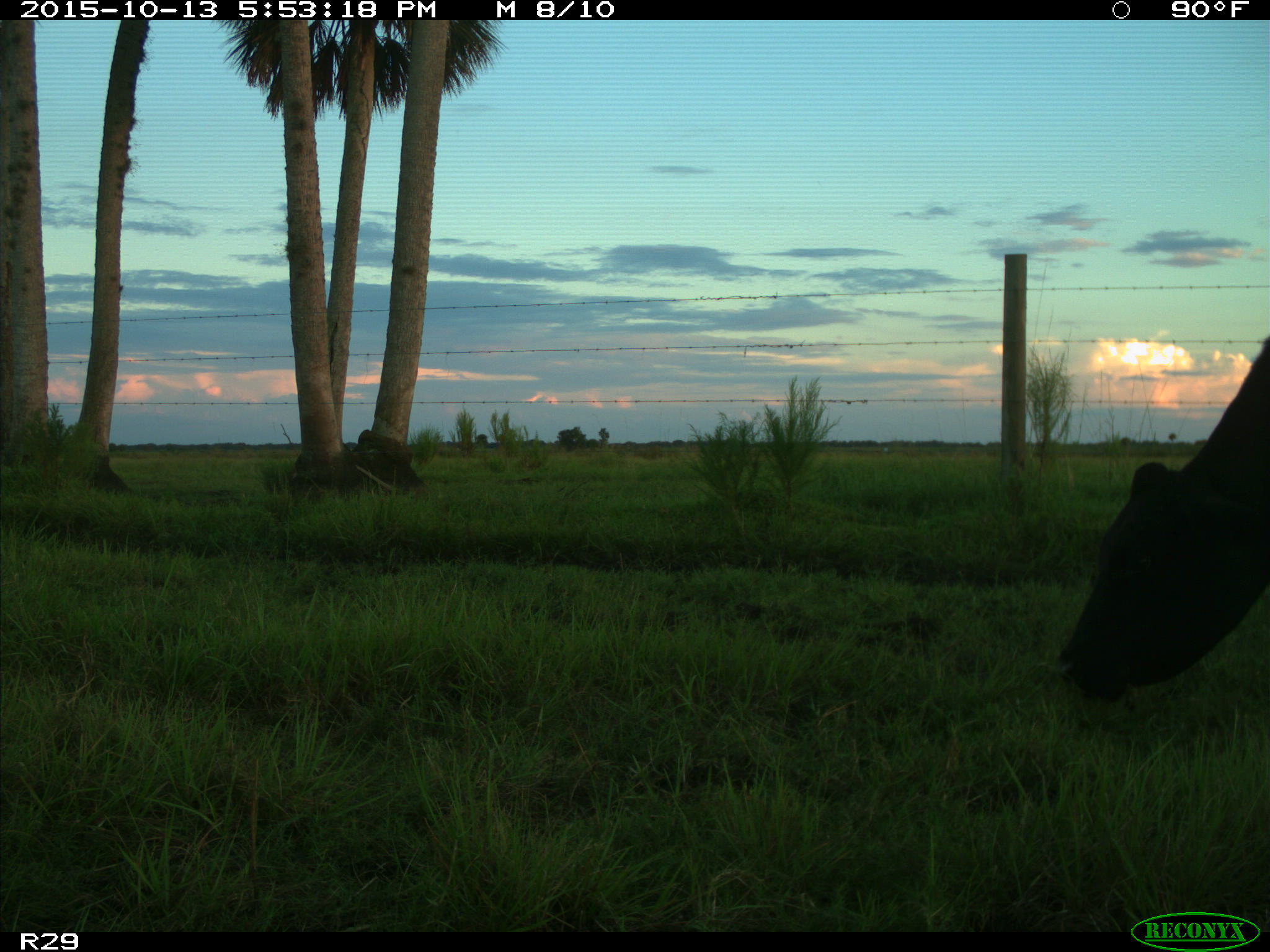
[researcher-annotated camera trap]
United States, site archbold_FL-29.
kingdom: Animalia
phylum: Chordata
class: Mammalia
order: Artiodactyla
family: Bovidae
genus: Bos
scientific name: Bos taurus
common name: domestic cow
Bos taurus (domestic cow).